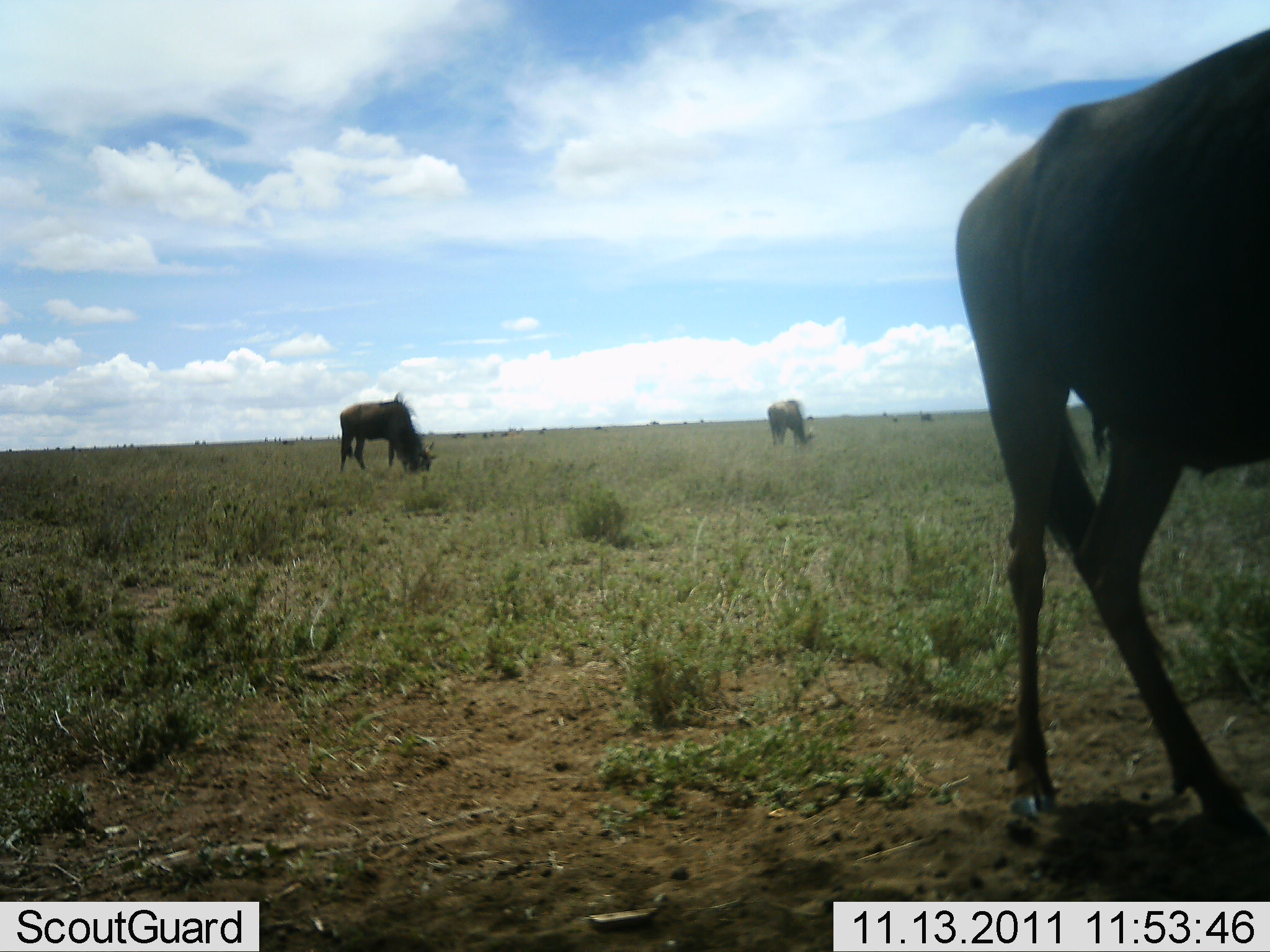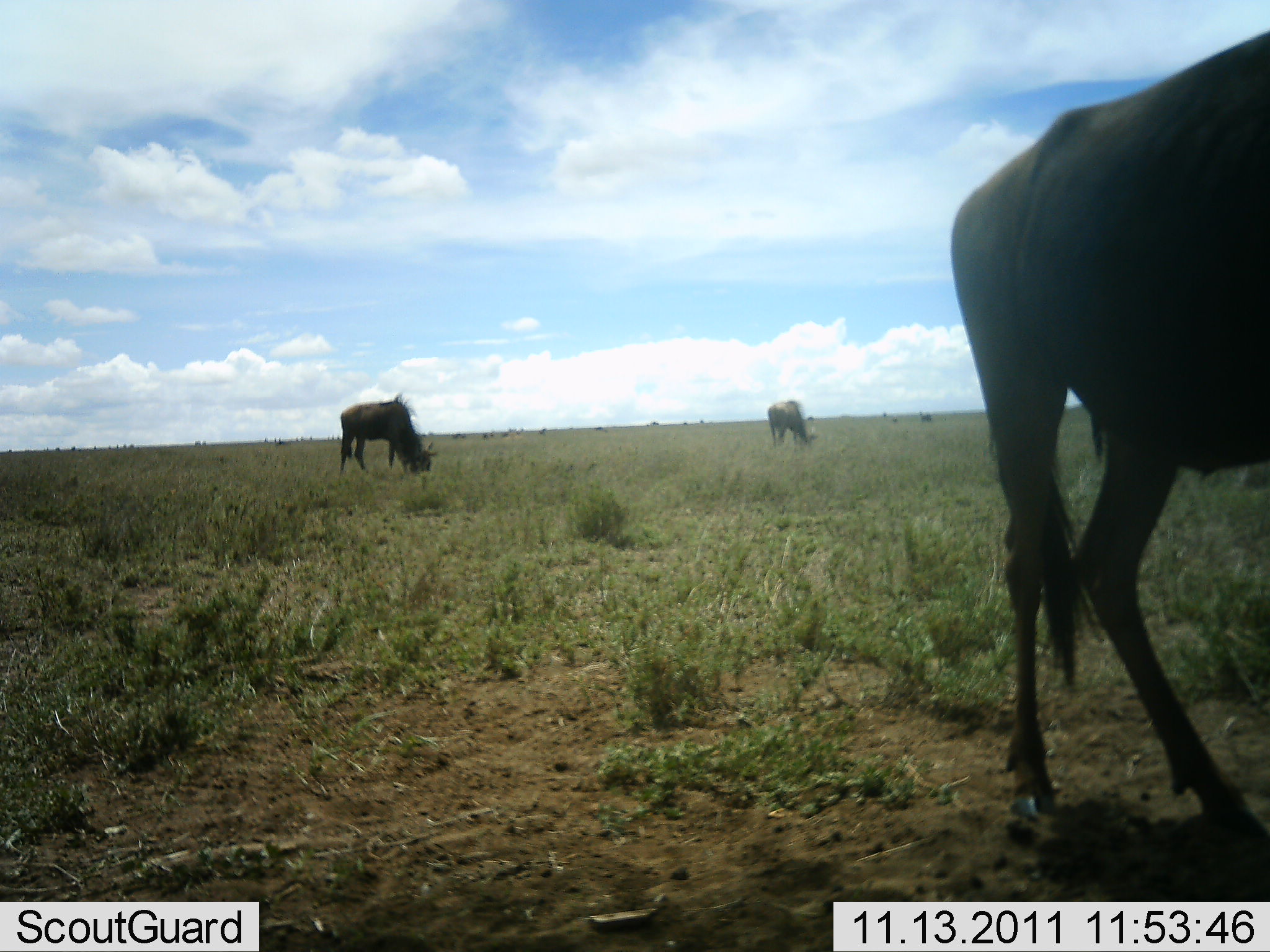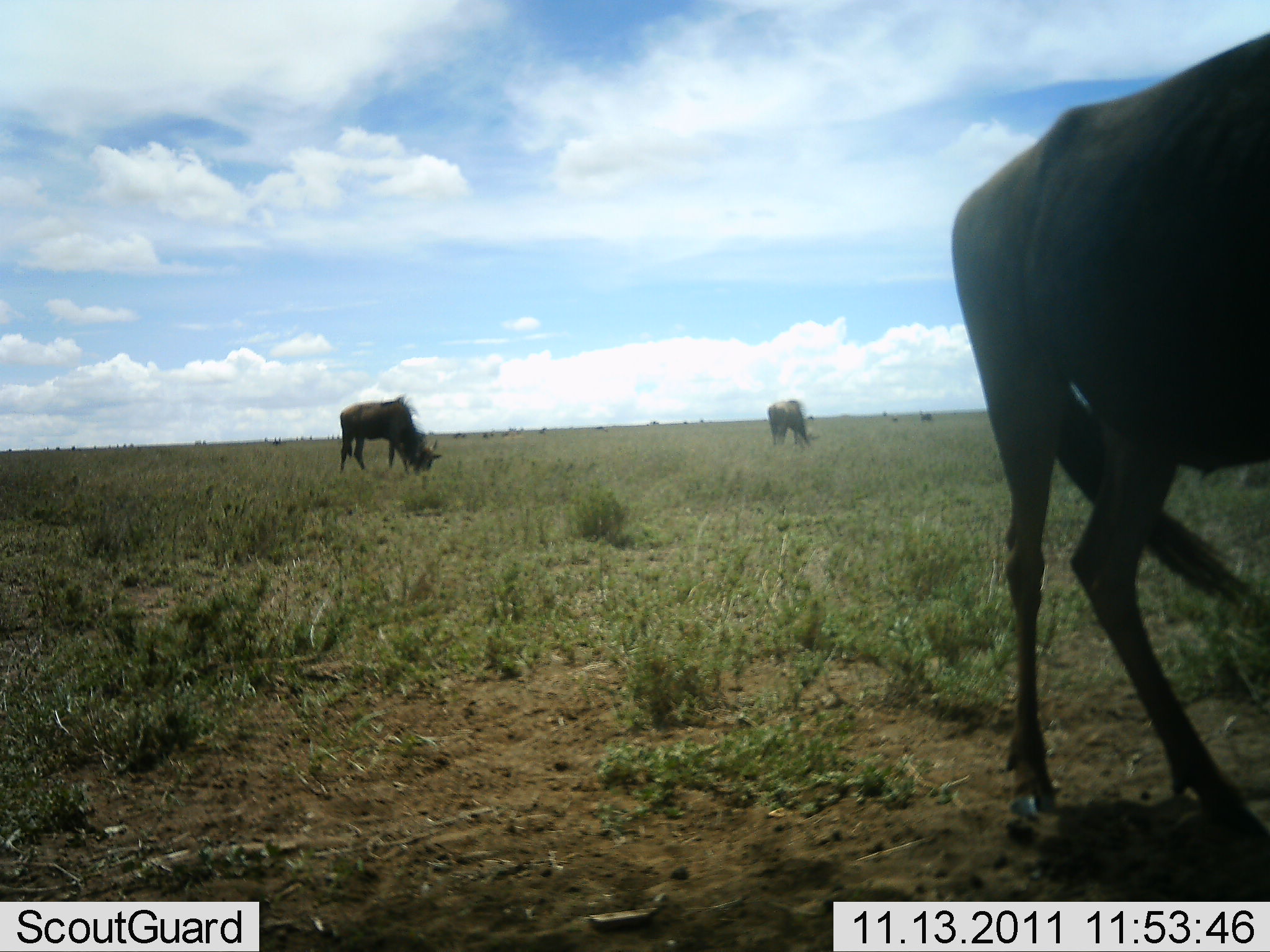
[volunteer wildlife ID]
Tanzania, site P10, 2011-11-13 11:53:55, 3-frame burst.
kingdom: Animalia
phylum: Chordata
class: Mammalia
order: Artiodactyla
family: Bovidae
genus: Connochaetes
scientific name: Connochaetes taurinus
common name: blue wildebeest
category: wildebeest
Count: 3.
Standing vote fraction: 62%.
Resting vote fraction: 8%.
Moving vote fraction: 0%.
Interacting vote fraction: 0%.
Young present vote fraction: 0%.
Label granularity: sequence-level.